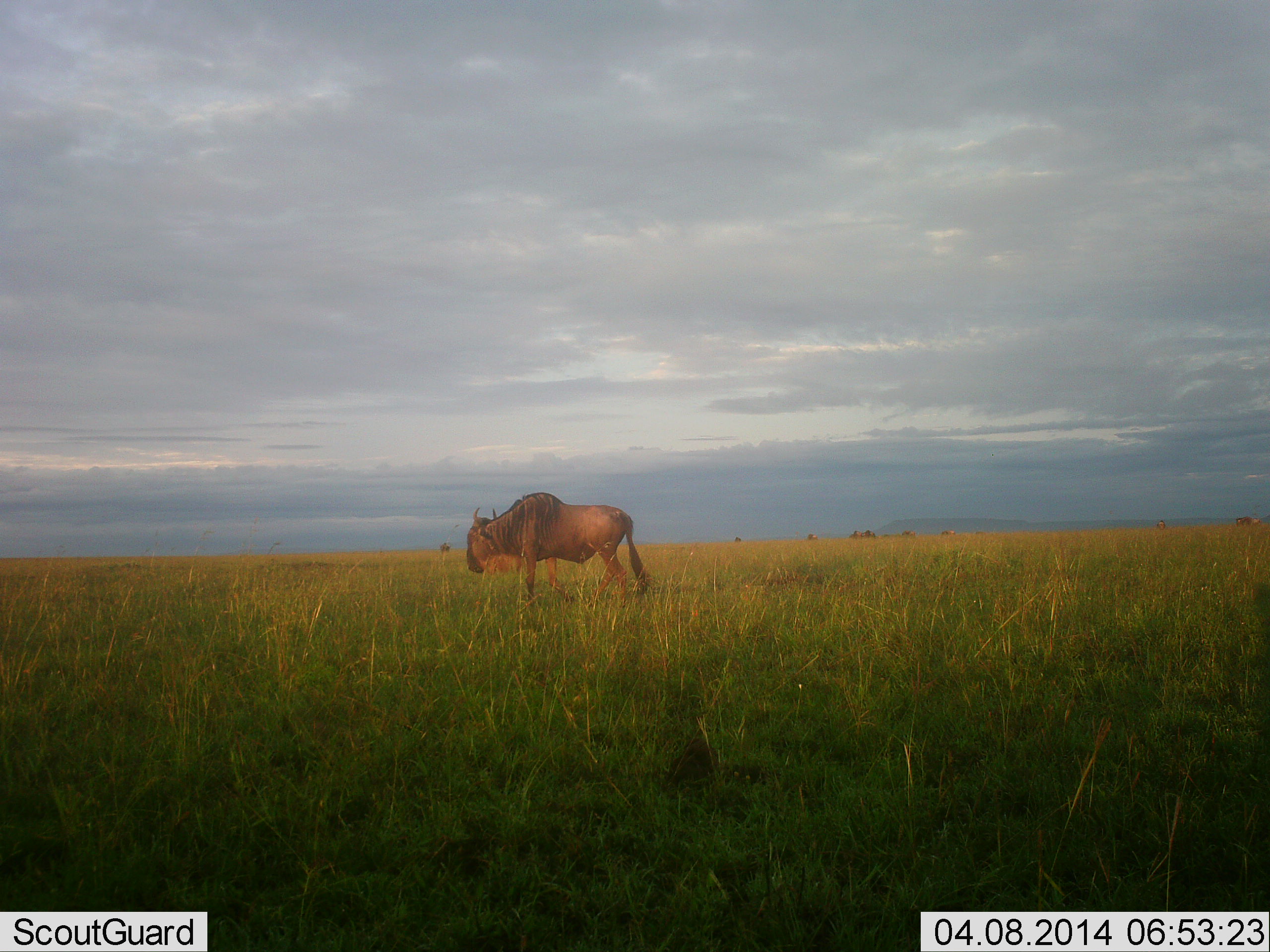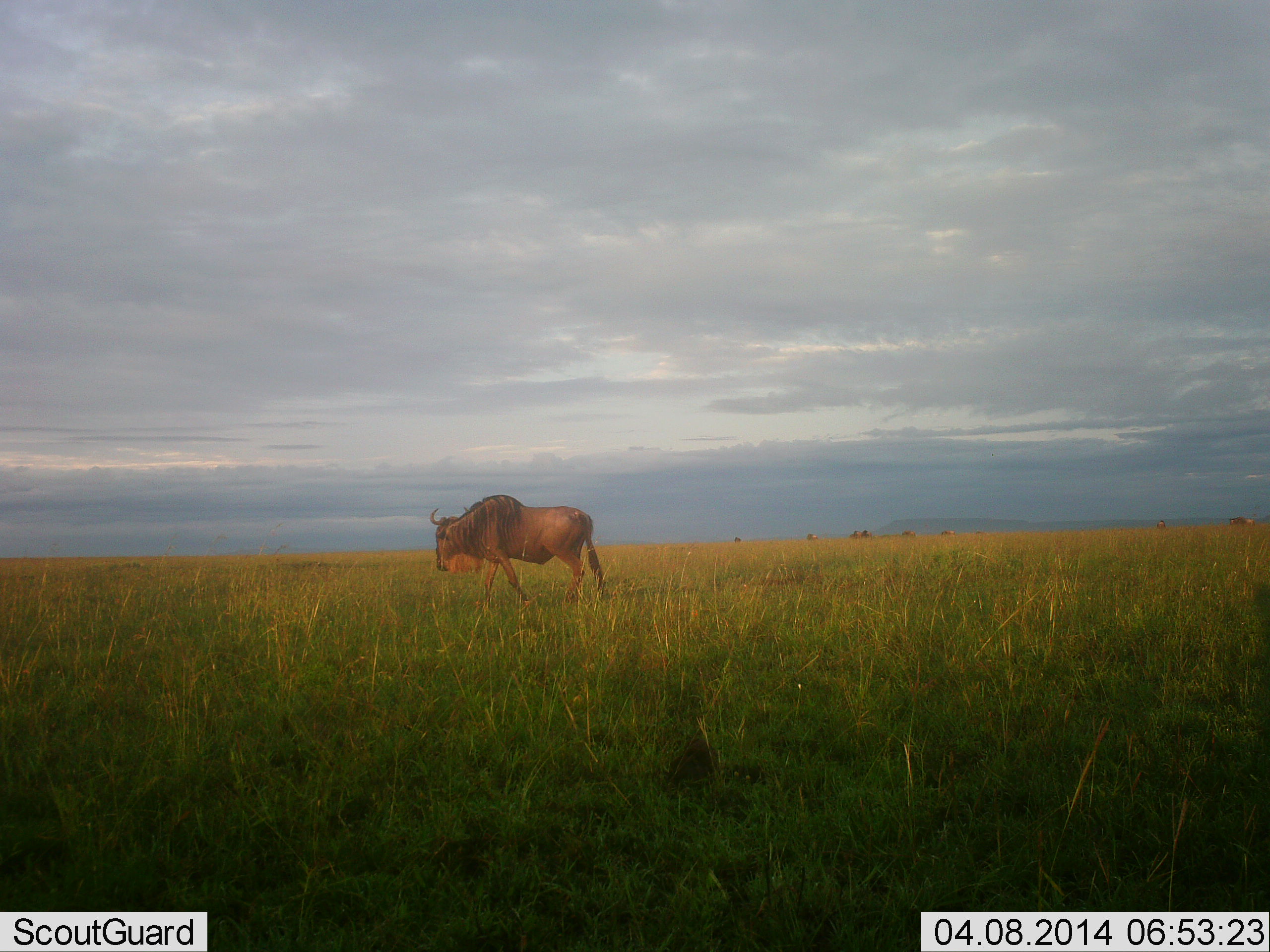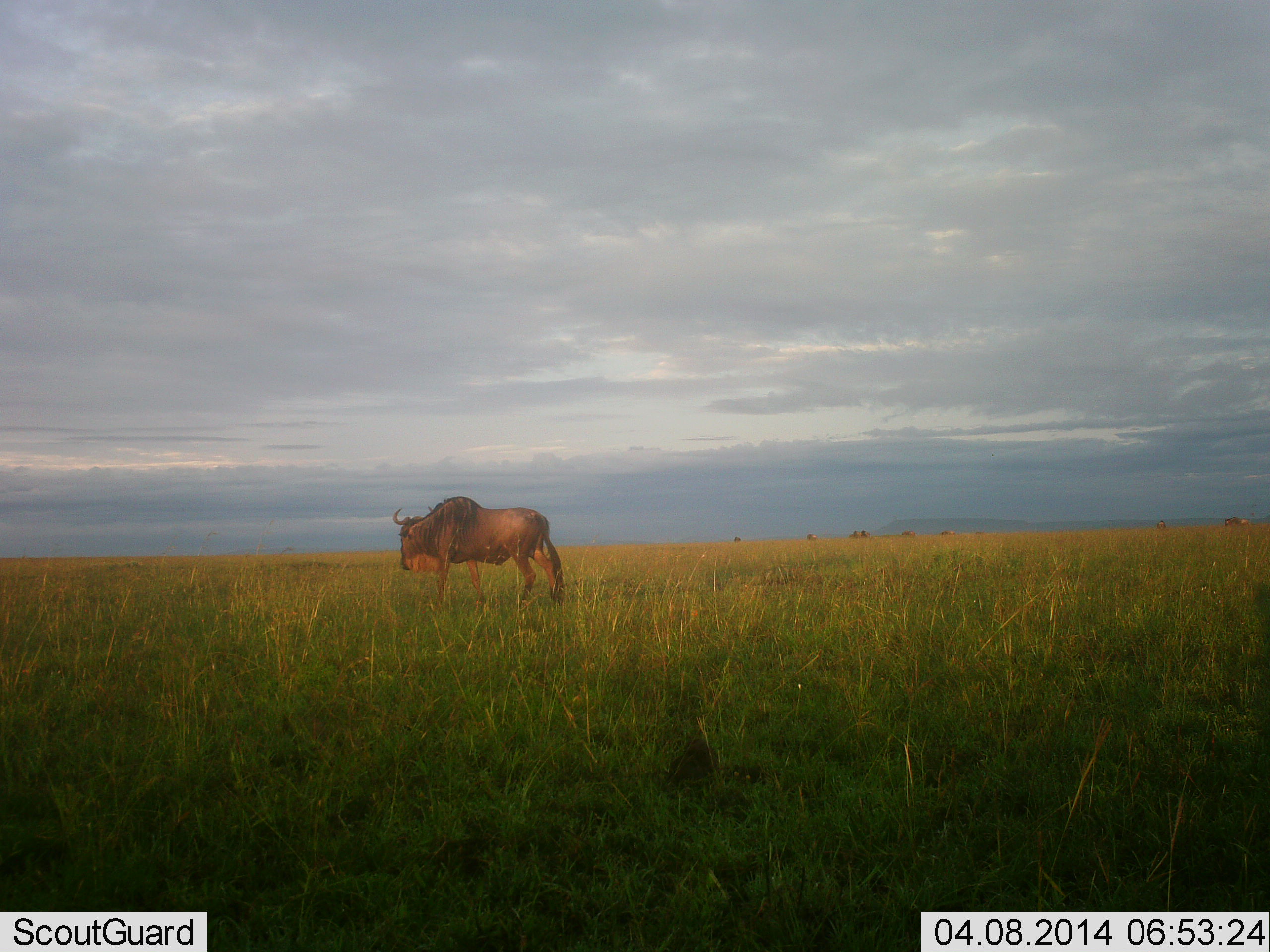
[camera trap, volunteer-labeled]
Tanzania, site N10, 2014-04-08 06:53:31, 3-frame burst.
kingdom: Animalia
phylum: Chordata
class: Mammalia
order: Artiodactyla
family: Bovidae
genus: Connochaetes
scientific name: Connochaetes taurinus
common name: blue wildebeest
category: wildebeest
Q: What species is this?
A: Wildebeest (blue wildebeest) (Connochaetes taurinus).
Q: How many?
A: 1.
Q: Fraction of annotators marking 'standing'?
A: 0%.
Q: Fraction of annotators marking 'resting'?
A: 0%.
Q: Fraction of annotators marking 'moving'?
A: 100%.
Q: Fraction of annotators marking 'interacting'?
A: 0%.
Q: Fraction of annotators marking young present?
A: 0%.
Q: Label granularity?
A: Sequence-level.